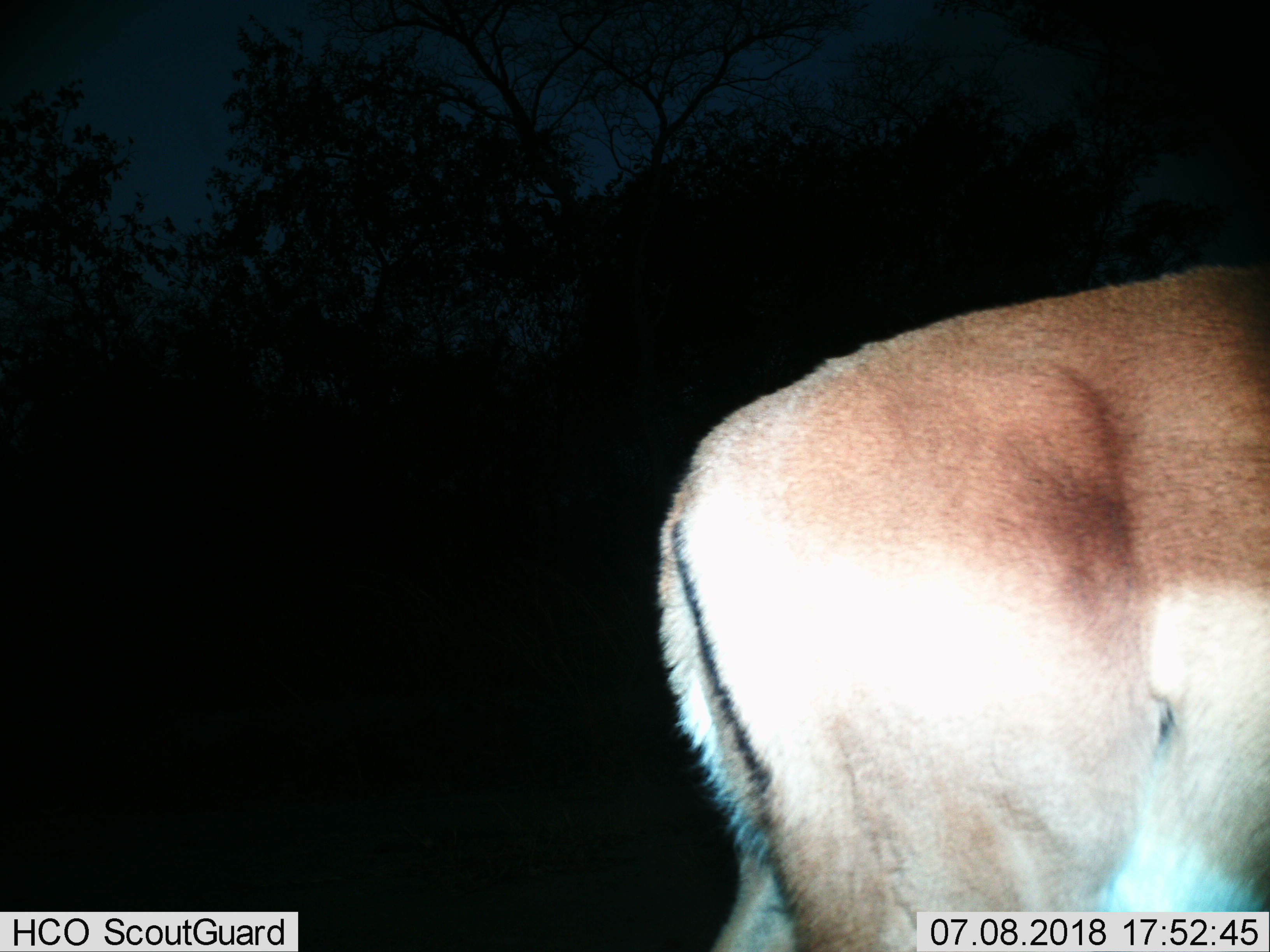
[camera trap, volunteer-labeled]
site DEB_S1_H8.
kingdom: Animalia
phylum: Chordata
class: Mammalia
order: Artiodactyla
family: Bovidae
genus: Aepyceros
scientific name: Aepyceros melampus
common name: impala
Impala (Aepyceros melampus), count 1. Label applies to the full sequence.